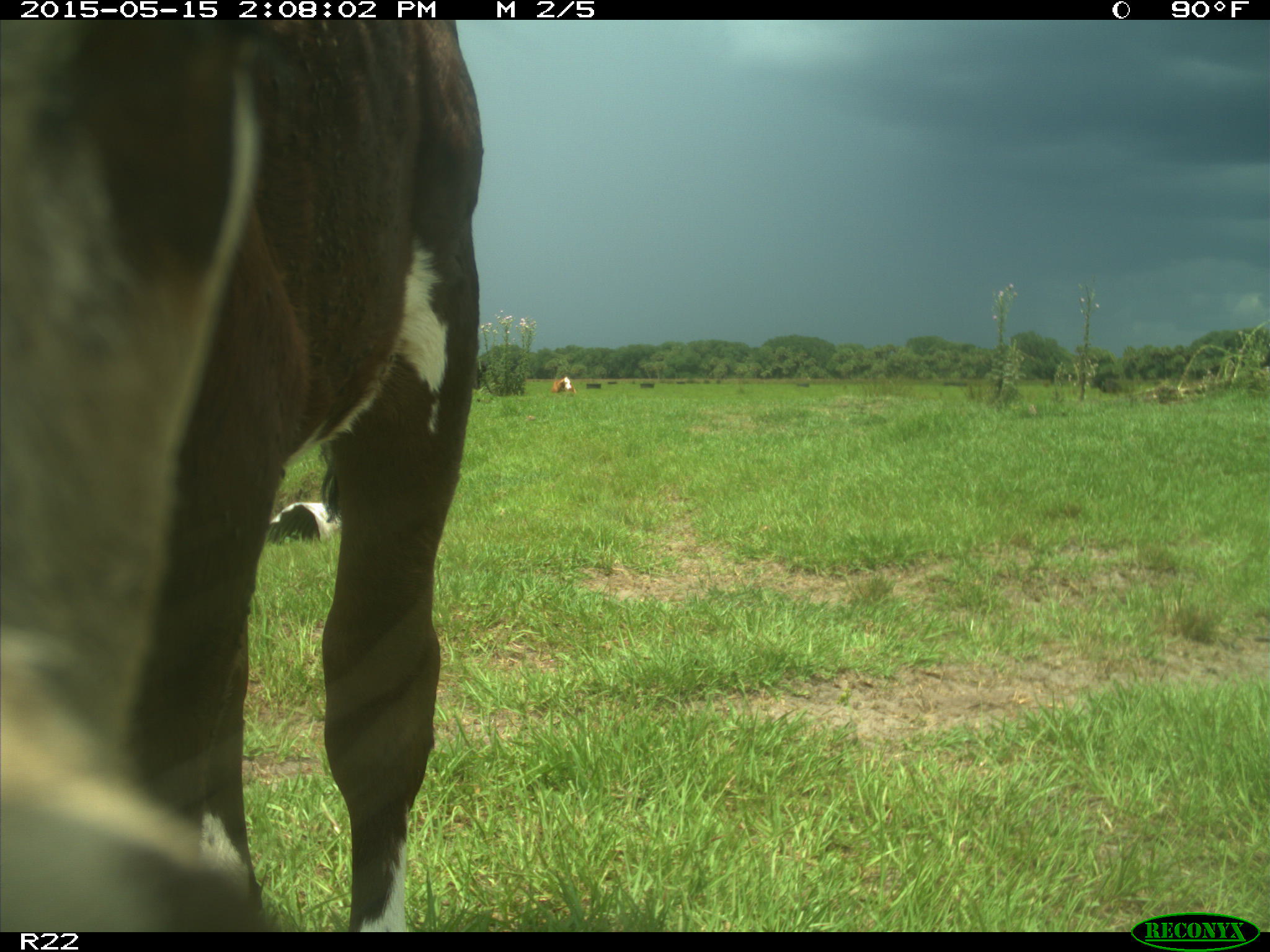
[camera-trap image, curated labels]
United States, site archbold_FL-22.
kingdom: Animalia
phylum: Chordata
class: Mammalia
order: Artiodactyla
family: Bovidae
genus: Bos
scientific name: Bos taurus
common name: domestic cow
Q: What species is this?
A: Bos taurus (domestic cow).